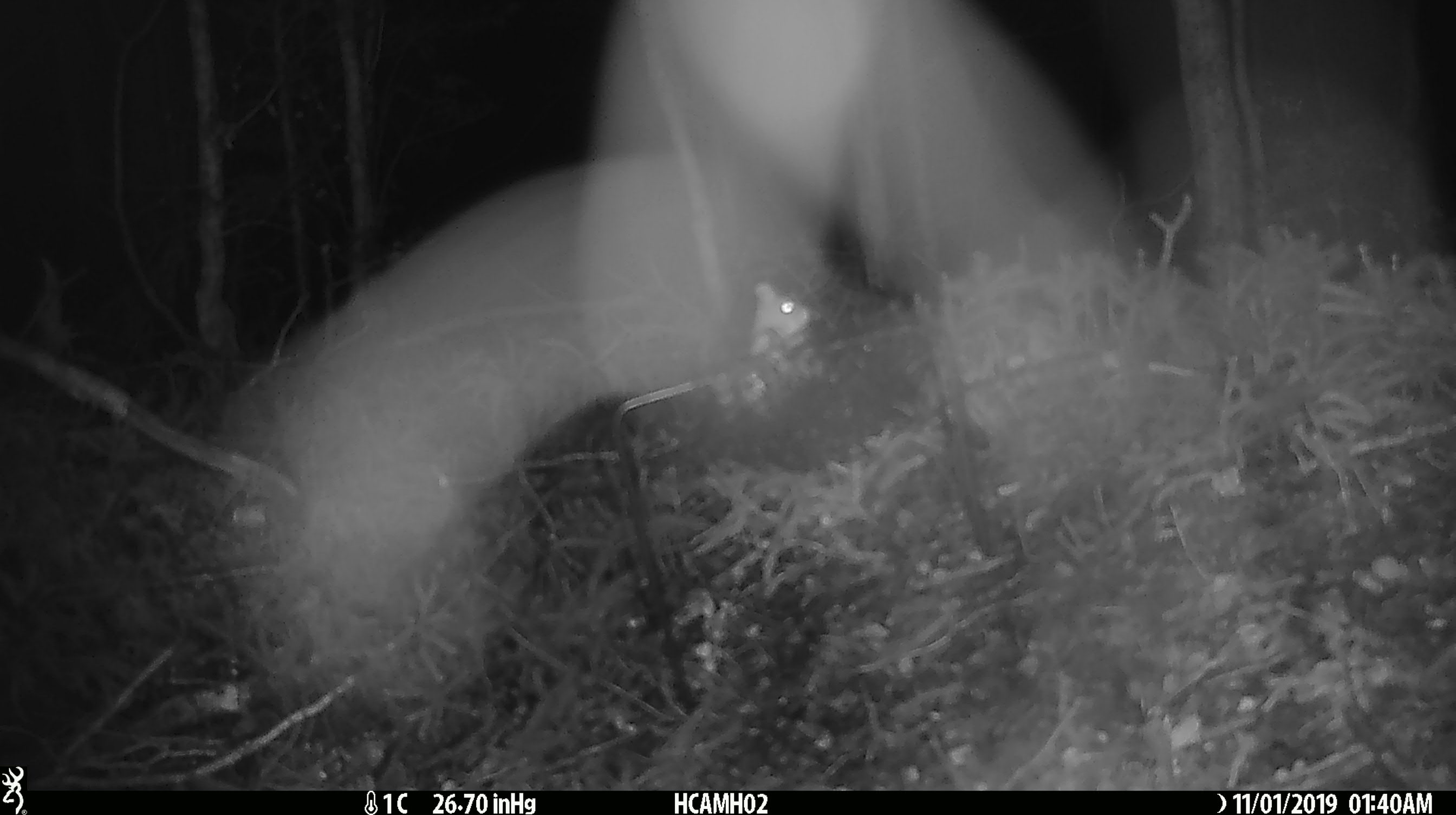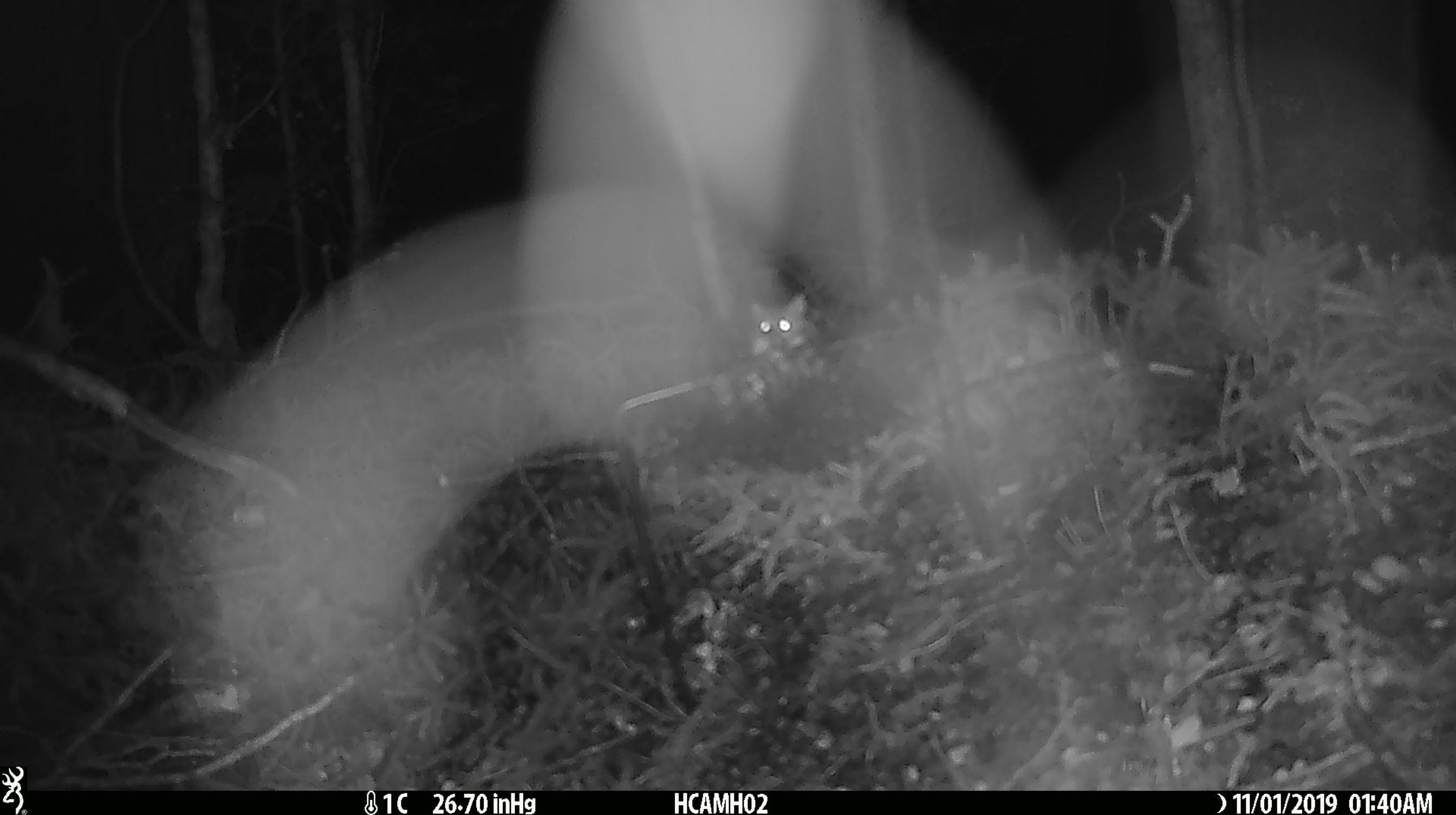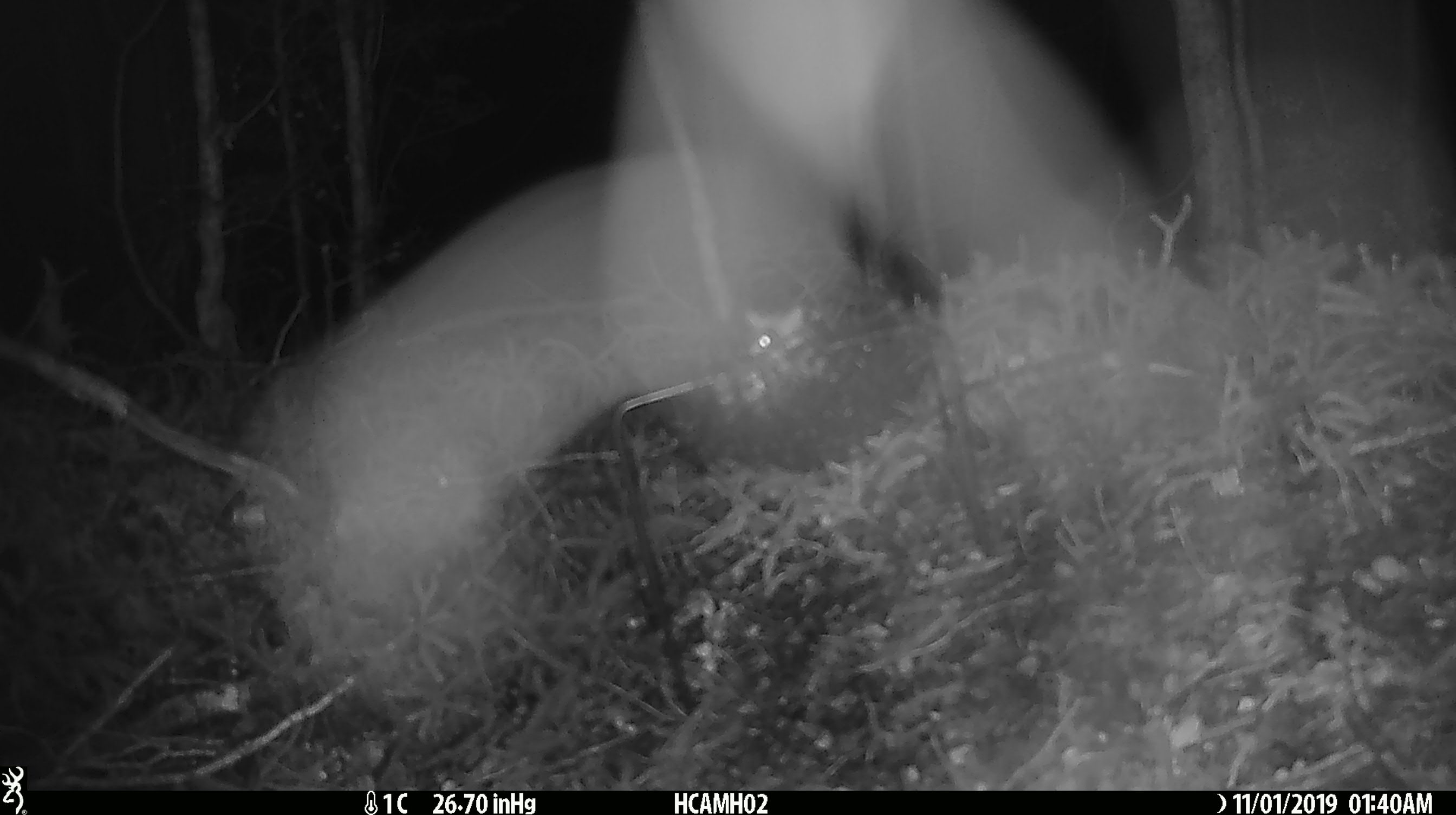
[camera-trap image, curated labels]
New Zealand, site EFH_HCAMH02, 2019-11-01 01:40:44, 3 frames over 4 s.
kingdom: Animalia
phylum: Chordata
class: Mammalia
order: Rodentia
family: Muridae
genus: Mus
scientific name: Mus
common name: mouse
Mouse (Mus).